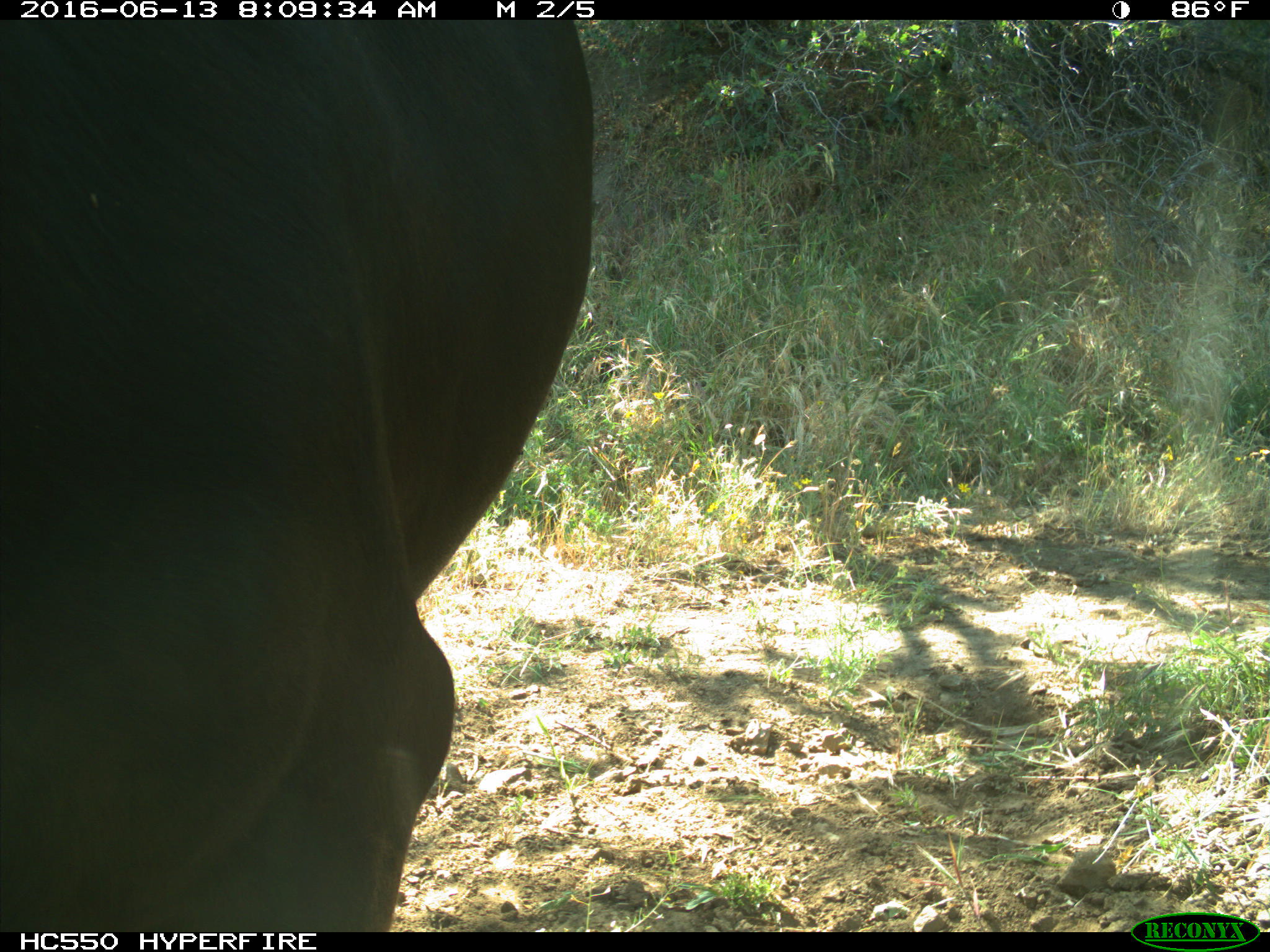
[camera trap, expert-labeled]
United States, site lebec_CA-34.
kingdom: Animalia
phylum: Chordata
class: Mammalia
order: Artiodactyla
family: Bovidae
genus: Bos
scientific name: Bos taurus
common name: domestic cow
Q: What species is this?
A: Bos taurus (domestic cow).